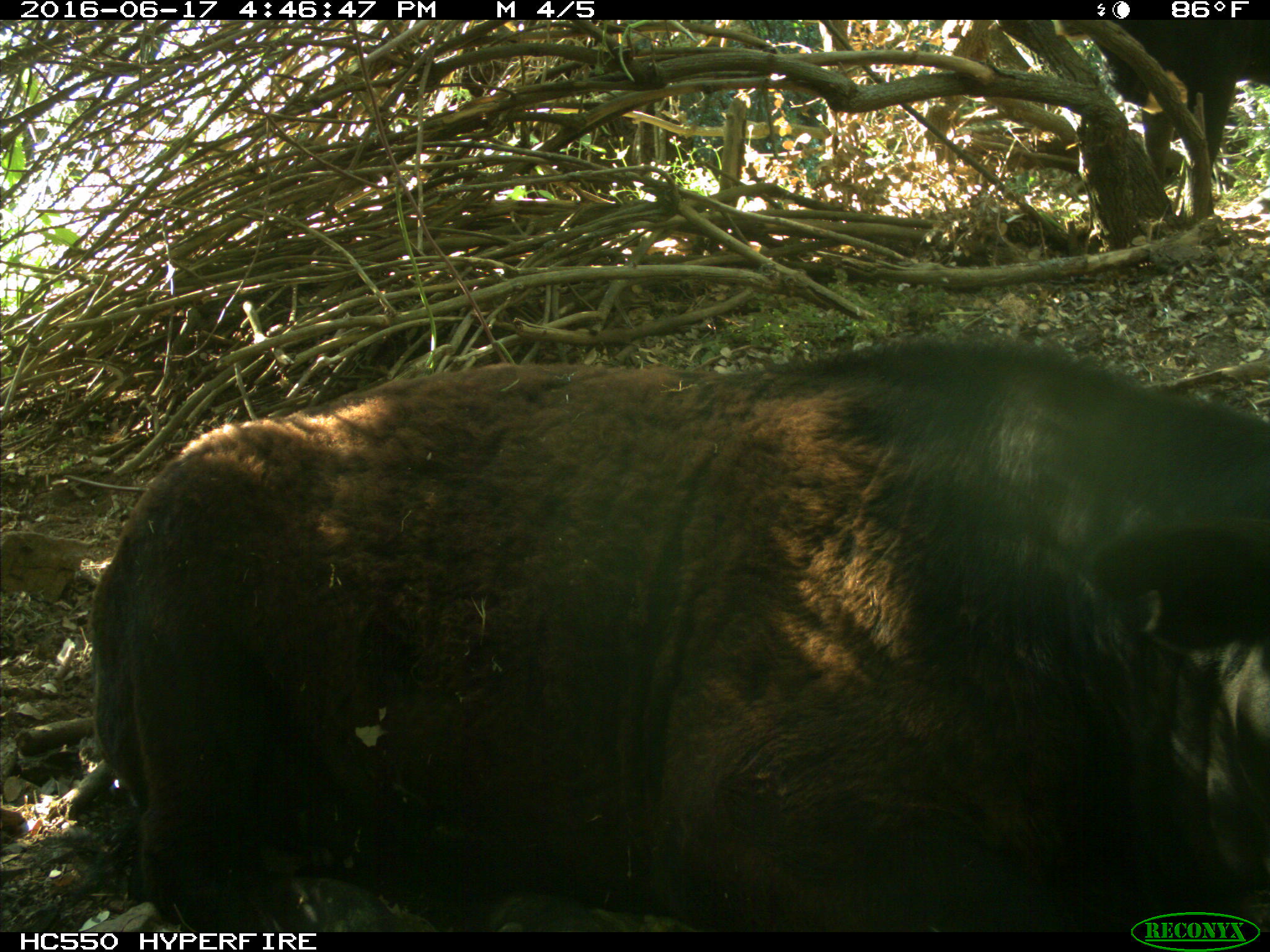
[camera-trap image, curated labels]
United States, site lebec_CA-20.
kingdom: Animalia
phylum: Chordata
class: Mammalia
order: Artiodactyla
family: Bovidae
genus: Bos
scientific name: Bos taurus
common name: domestic cow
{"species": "Bos taurus (domestic cow)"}